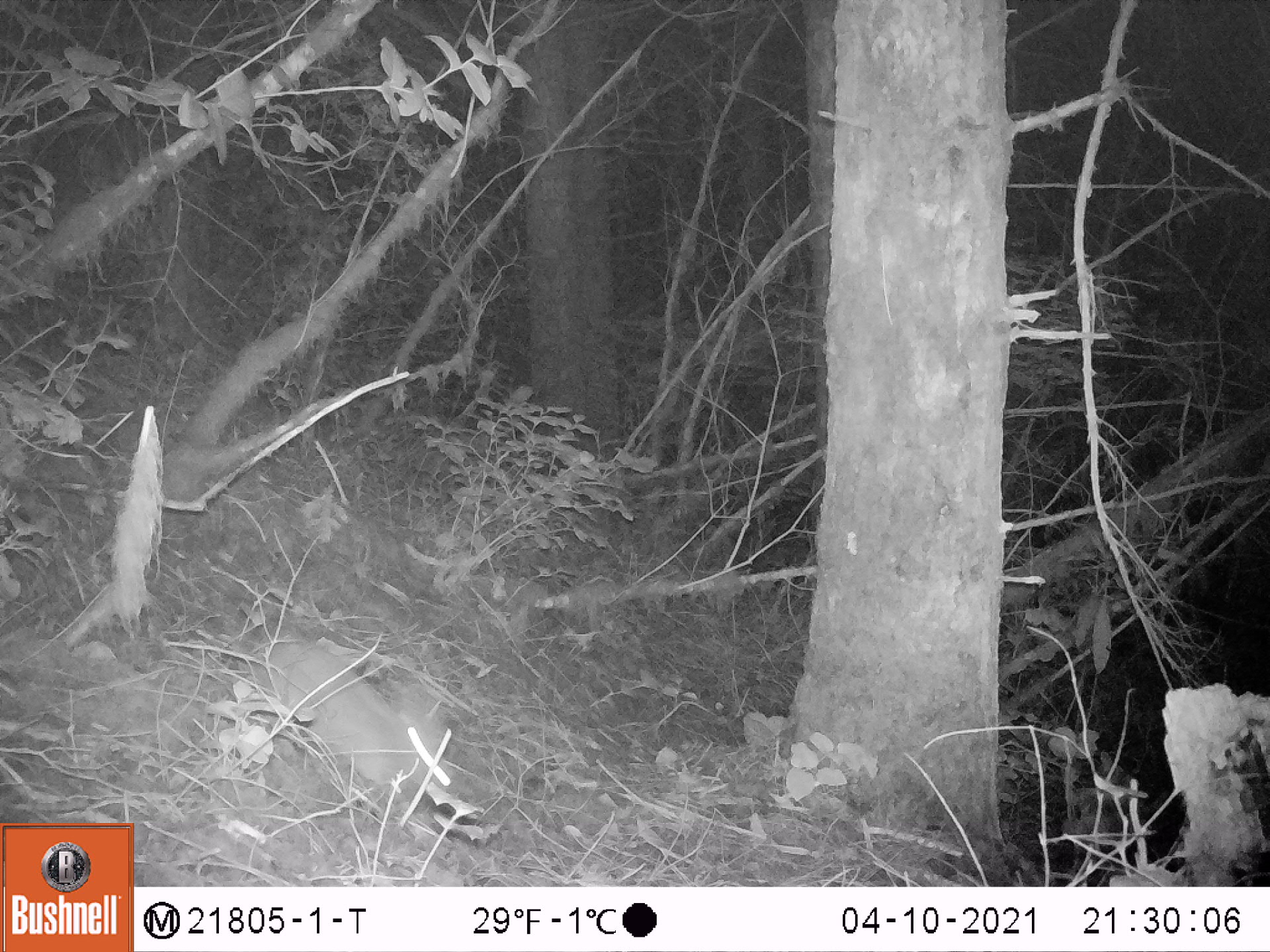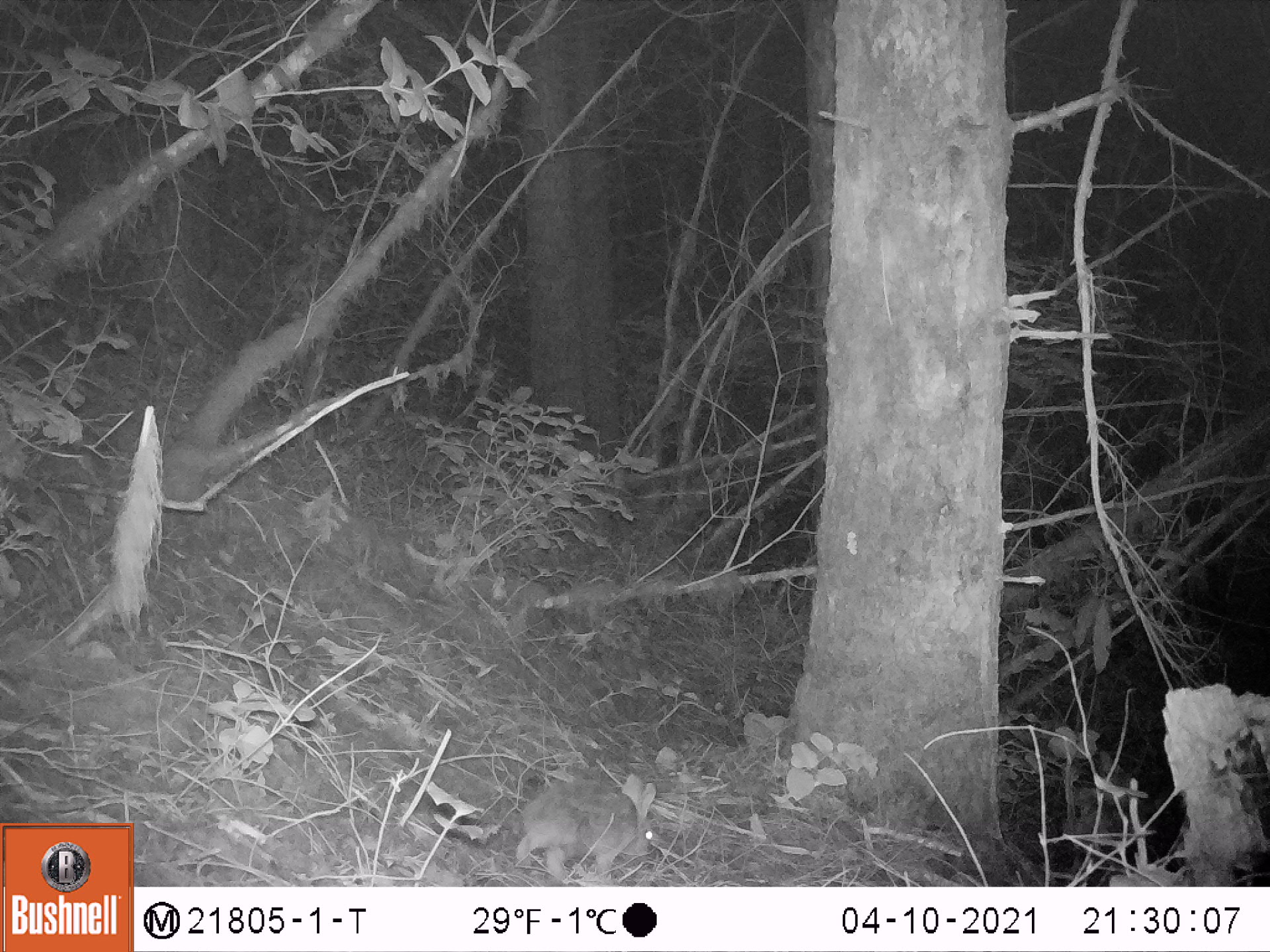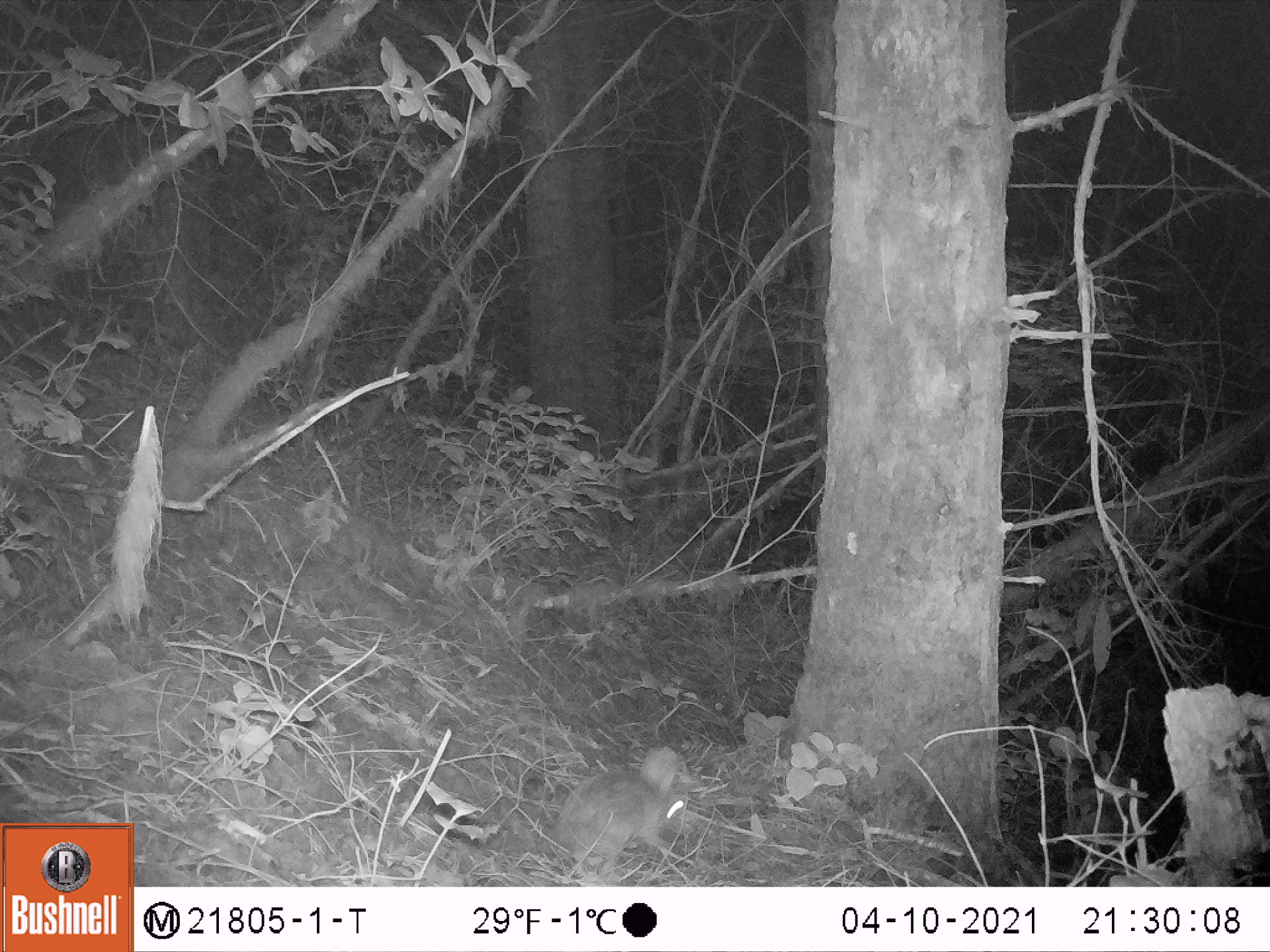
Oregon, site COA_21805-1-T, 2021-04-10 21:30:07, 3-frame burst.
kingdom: Animalia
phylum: Chordata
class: Mammalia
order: Lagomorpha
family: Leporidae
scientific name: Leporidae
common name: hares and rabbits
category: leporidae family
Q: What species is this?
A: Leporidae family (hares and rabbits) (Leporidae).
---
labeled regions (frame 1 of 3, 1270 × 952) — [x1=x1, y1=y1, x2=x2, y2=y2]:
leporidae family: [x1=250, y1=625, x2=454, y2=803]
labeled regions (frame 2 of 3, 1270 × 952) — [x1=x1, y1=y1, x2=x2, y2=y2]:
leporidae family: [x1=514, y1=771, x2=666, y2=883]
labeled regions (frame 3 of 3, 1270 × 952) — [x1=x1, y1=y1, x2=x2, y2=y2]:
leporidae family: [x1=553, y1=742, x2=695, y2=878]